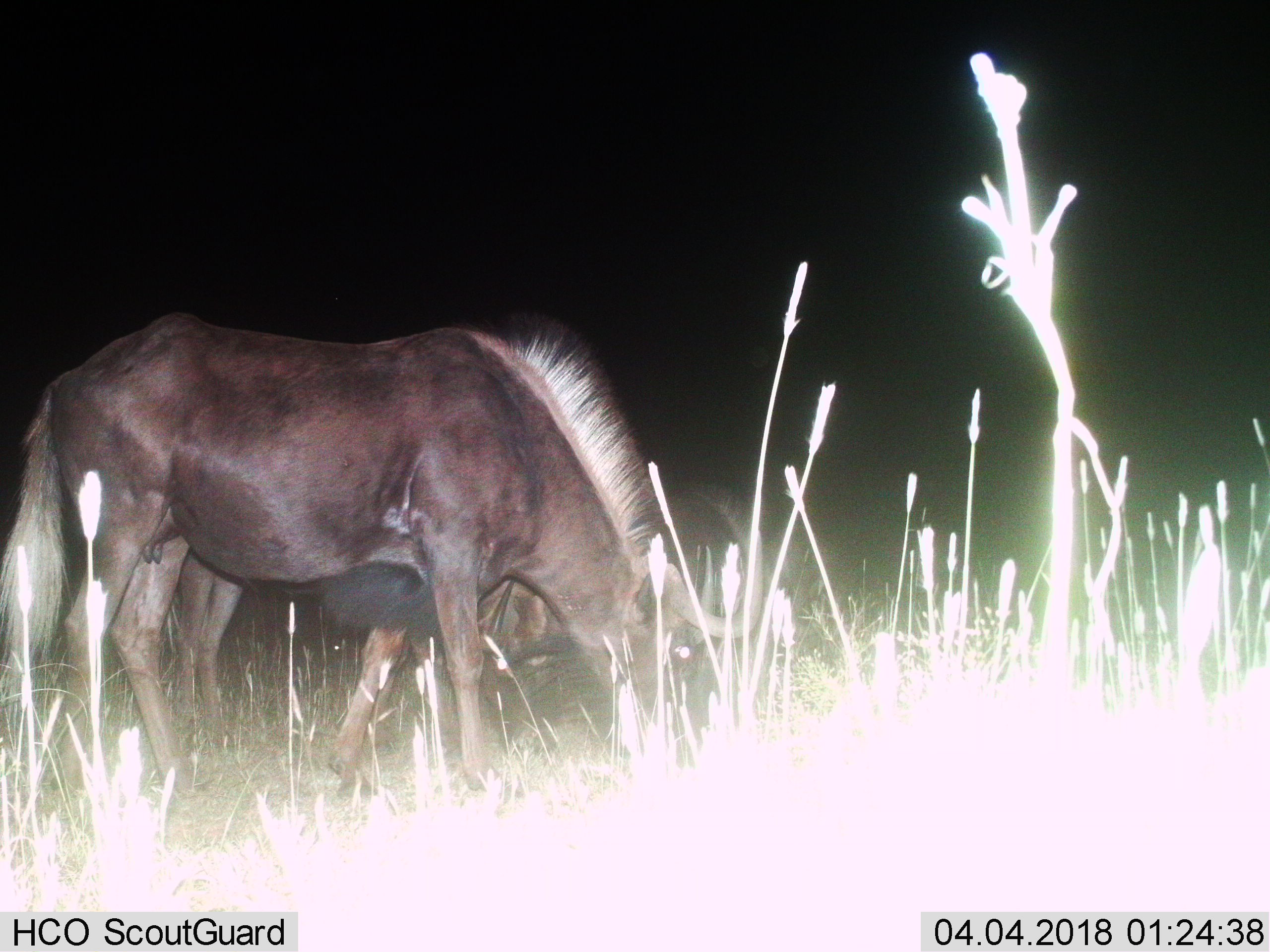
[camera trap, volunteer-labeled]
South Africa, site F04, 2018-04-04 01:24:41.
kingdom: Animalia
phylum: Chordata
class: Mammalia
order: Artiodactyla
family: Bovidae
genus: Connochaetes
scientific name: Connochaetes gnou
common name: black wildebeest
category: wildebeestblack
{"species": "wildebeestblack (black wildebeest) (Connochaetes gnou)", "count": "1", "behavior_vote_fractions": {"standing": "33%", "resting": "0%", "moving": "0%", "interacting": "0%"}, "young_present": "0%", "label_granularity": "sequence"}